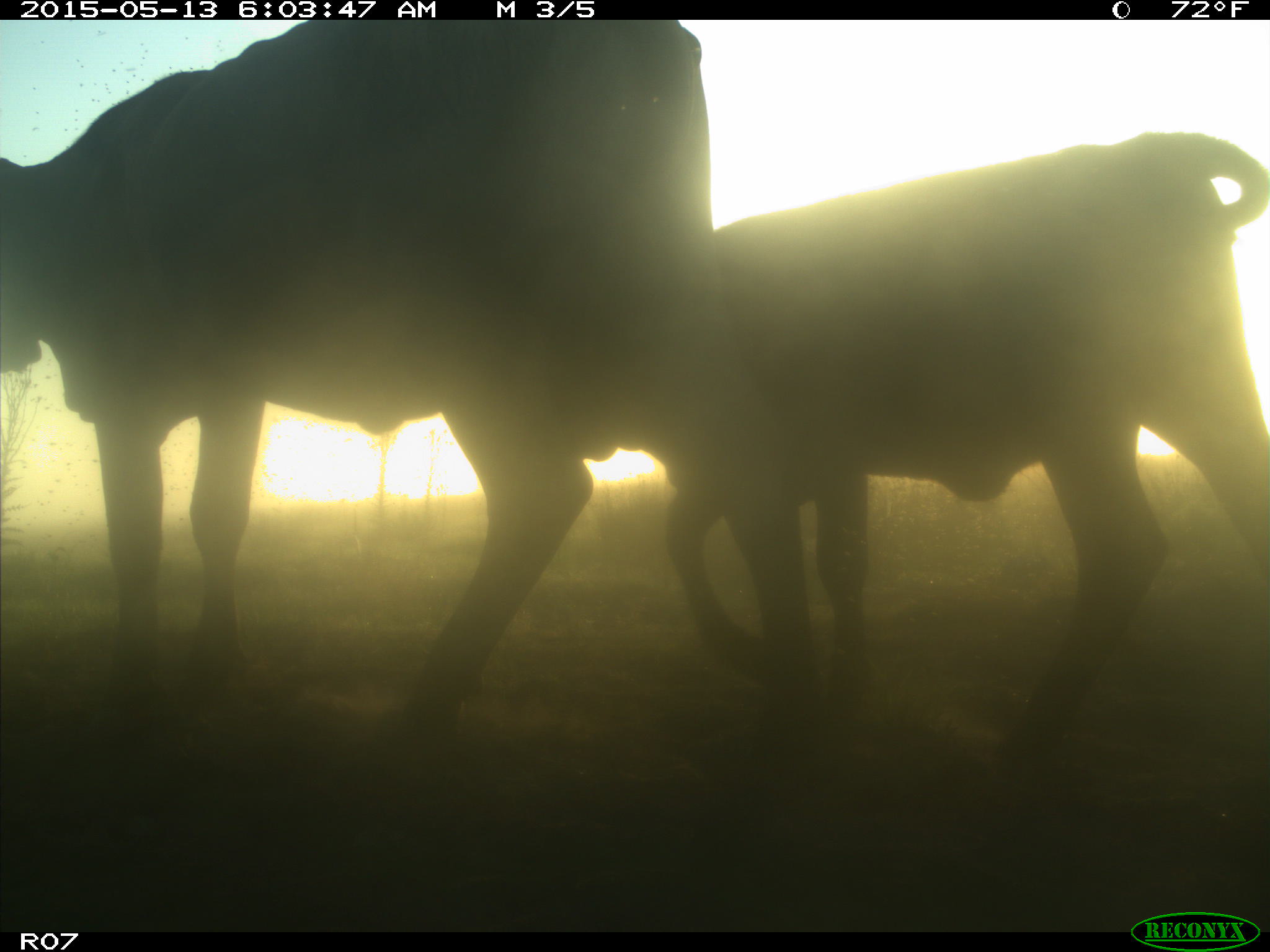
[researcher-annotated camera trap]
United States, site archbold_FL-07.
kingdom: Animalia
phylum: Chordata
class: Mammalia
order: Artiodactyla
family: Bovidae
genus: Bos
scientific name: Bos taurus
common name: domestic cow